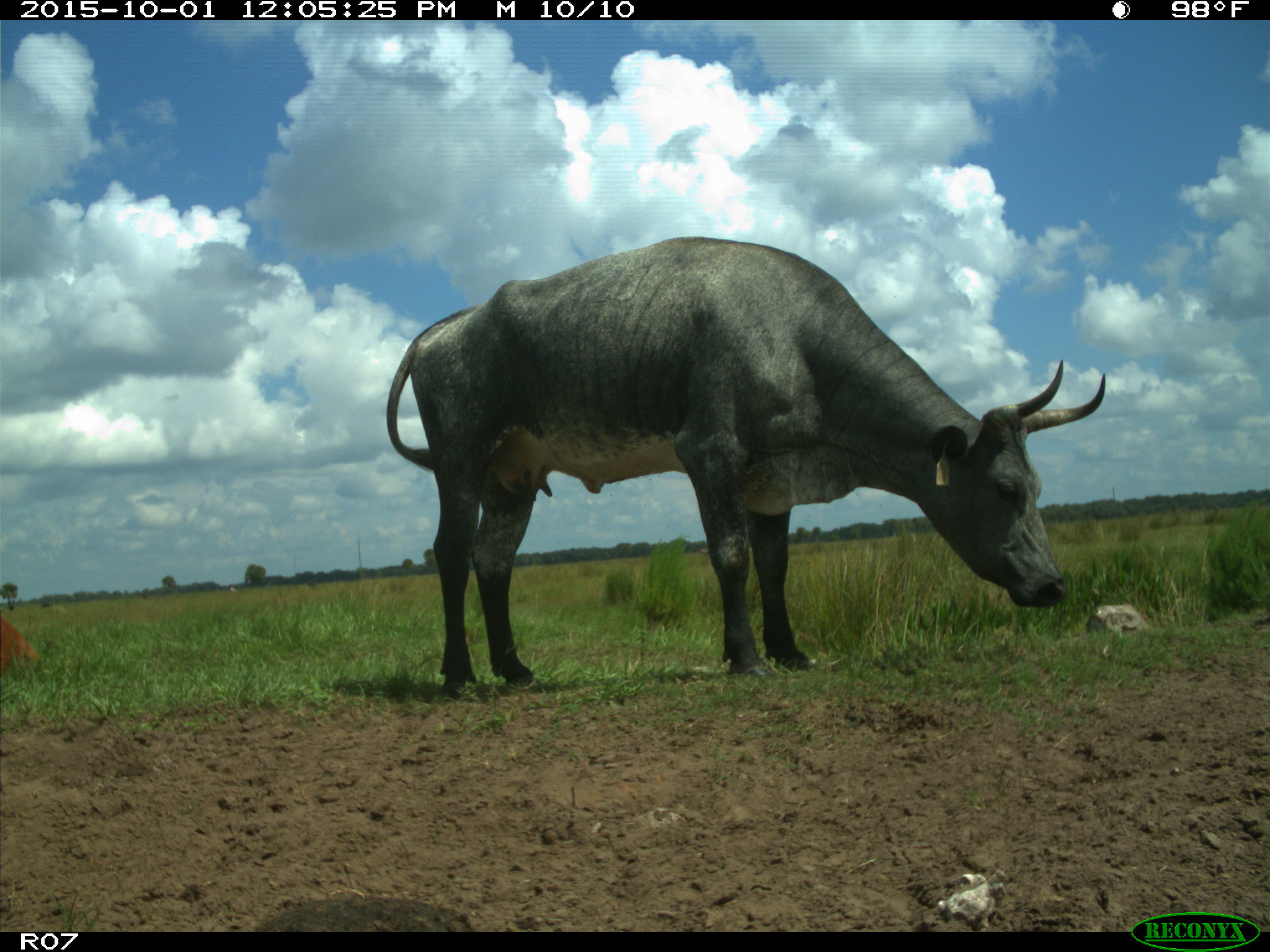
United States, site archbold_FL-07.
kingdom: Animalia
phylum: Chordata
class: Mammalia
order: Artiodactyla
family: Bovidae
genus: Bos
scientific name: Bos taurus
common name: domestic cow